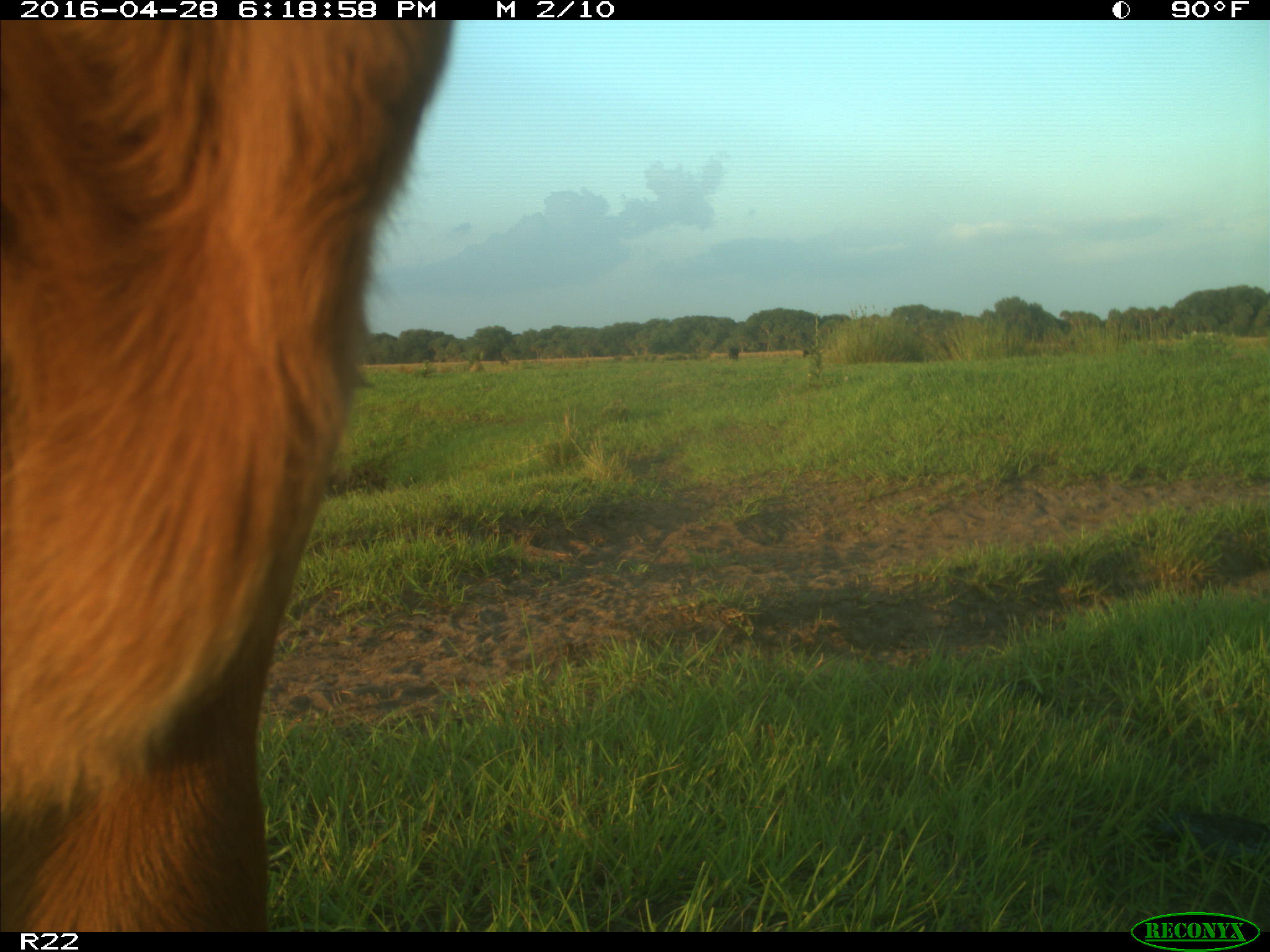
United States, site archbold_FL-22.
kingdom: Animalia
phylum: Chordata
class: Mammalia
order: Artiodactyla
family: Bovidae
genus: Bos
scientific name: Bos taurus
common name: domestic cow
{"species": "Bos taurus (domestic cow)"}